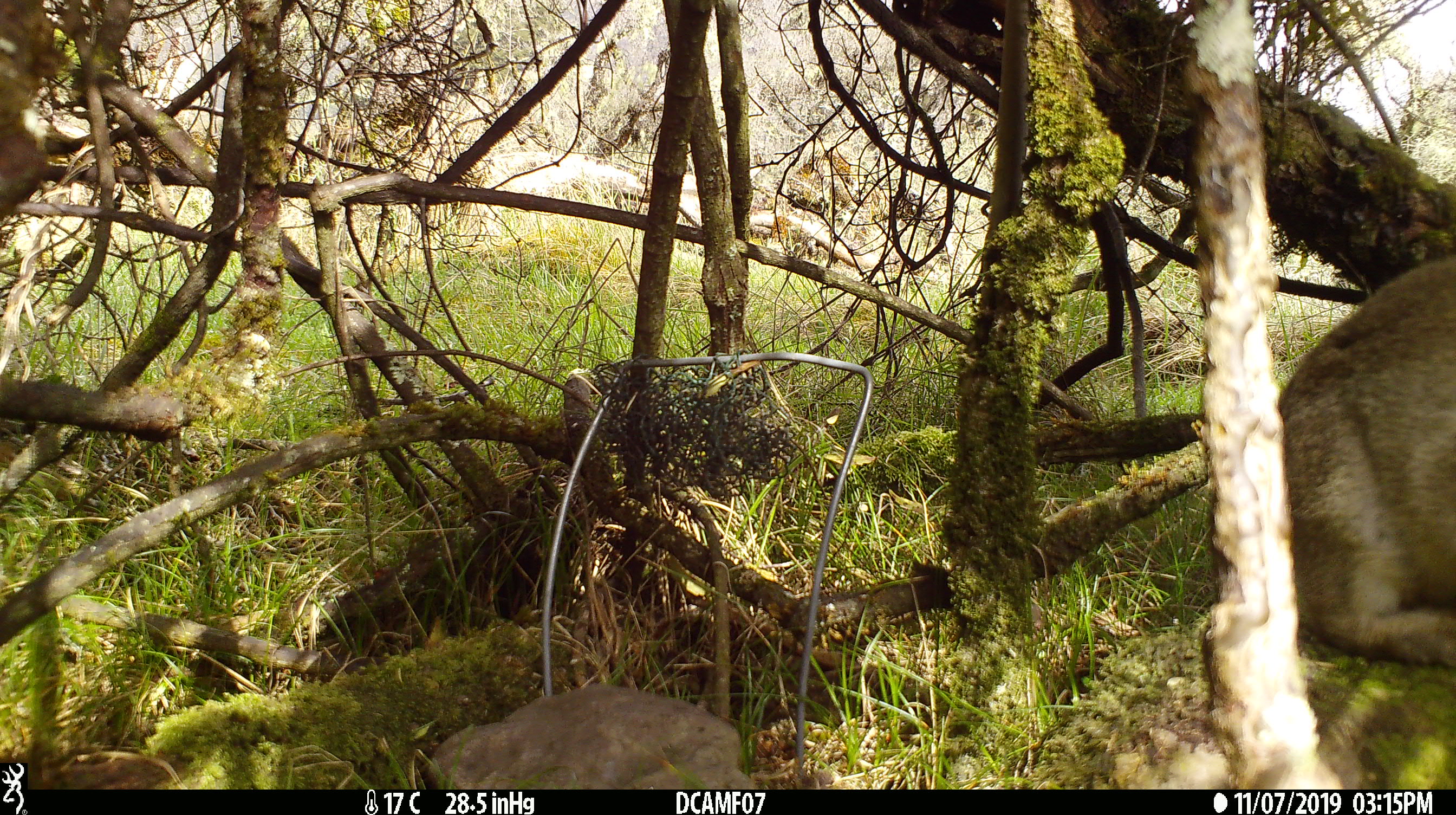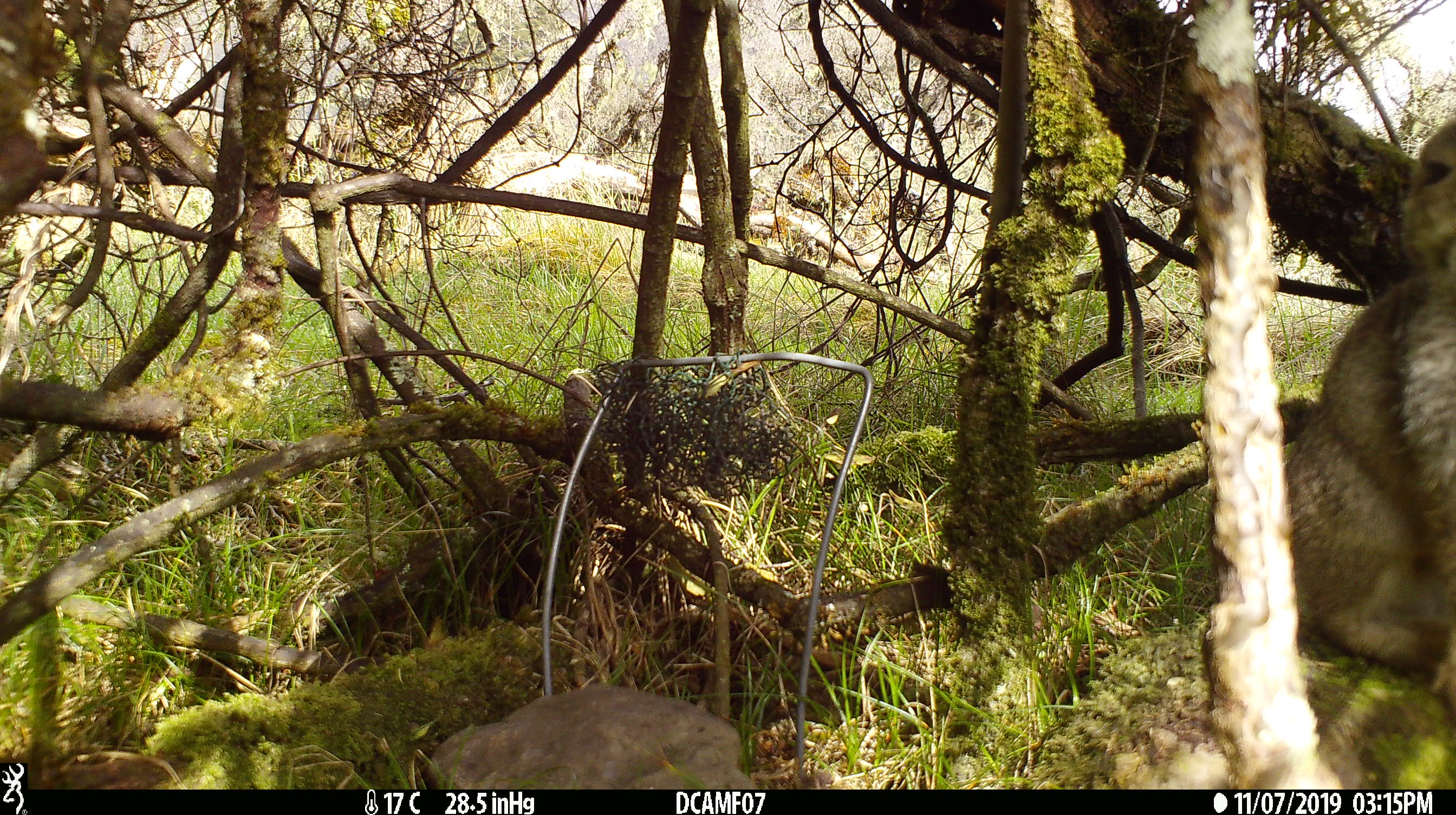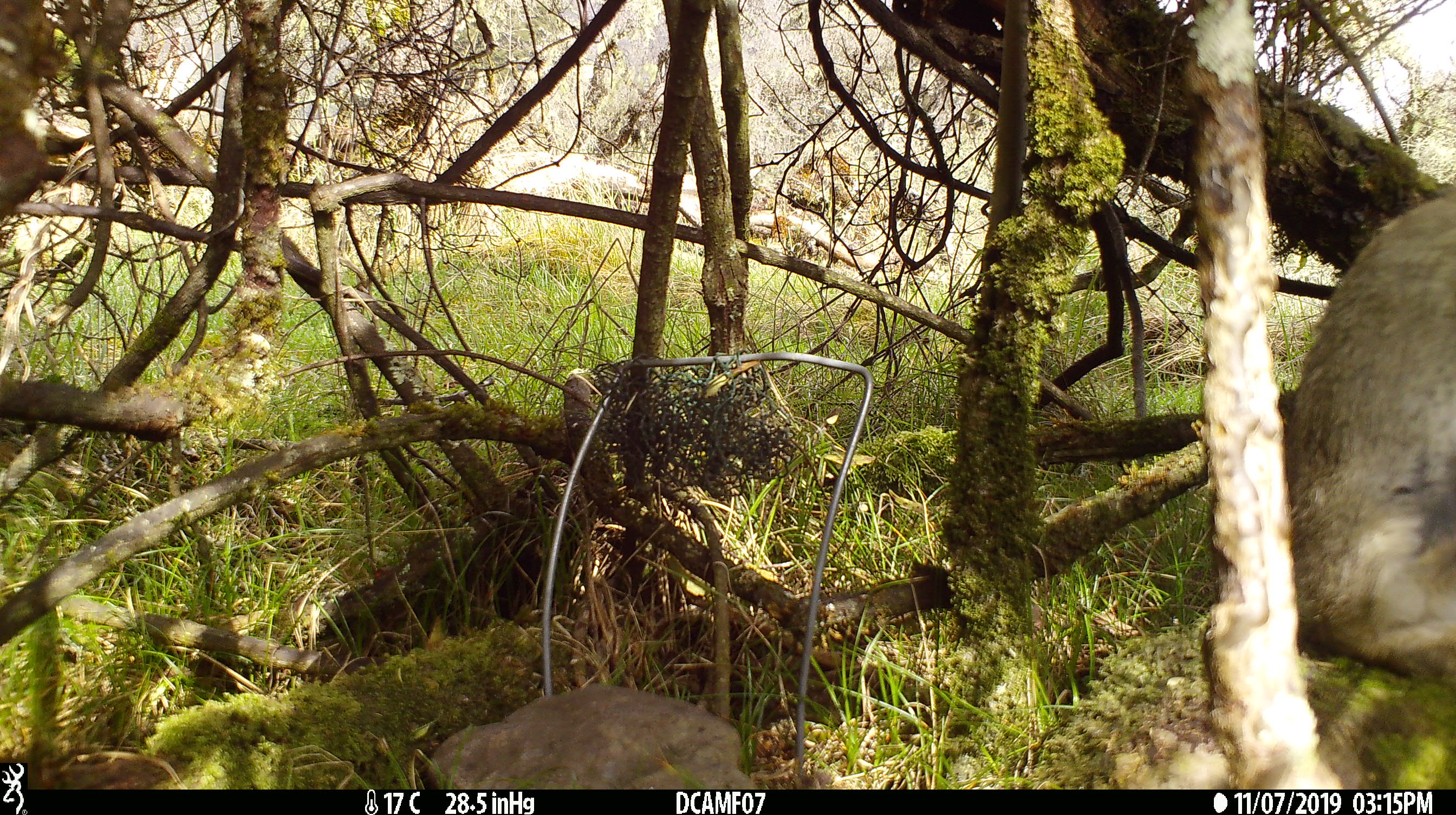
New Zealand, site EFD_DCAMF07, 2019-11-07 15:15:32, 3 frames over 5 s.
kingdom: Animalia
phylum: Chordata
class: Mammalia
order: Lagomorpha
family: Leporidae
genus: Oryctolagus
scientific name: Oryctolagus cuniculus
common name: european rabbit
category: rabbit